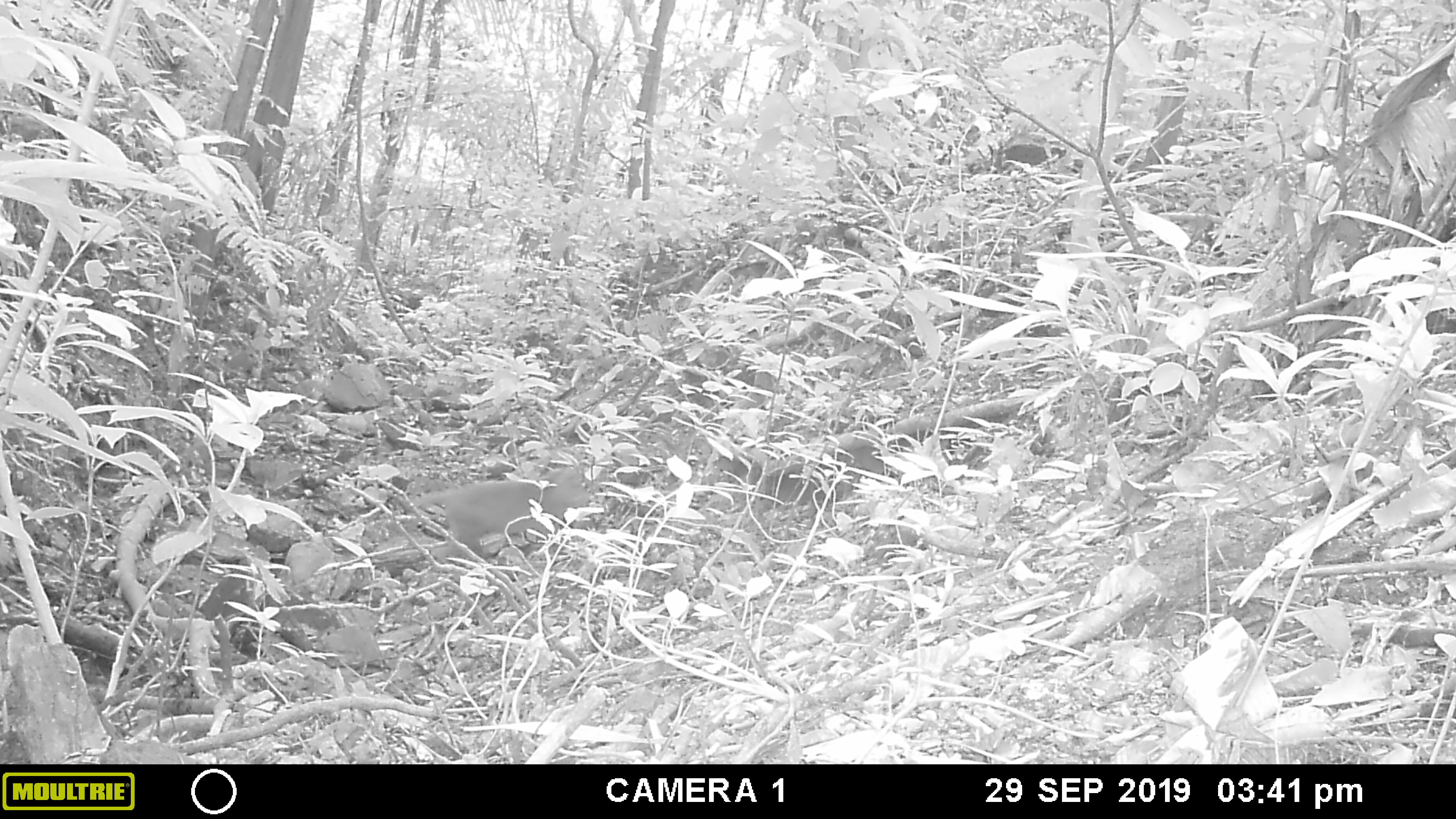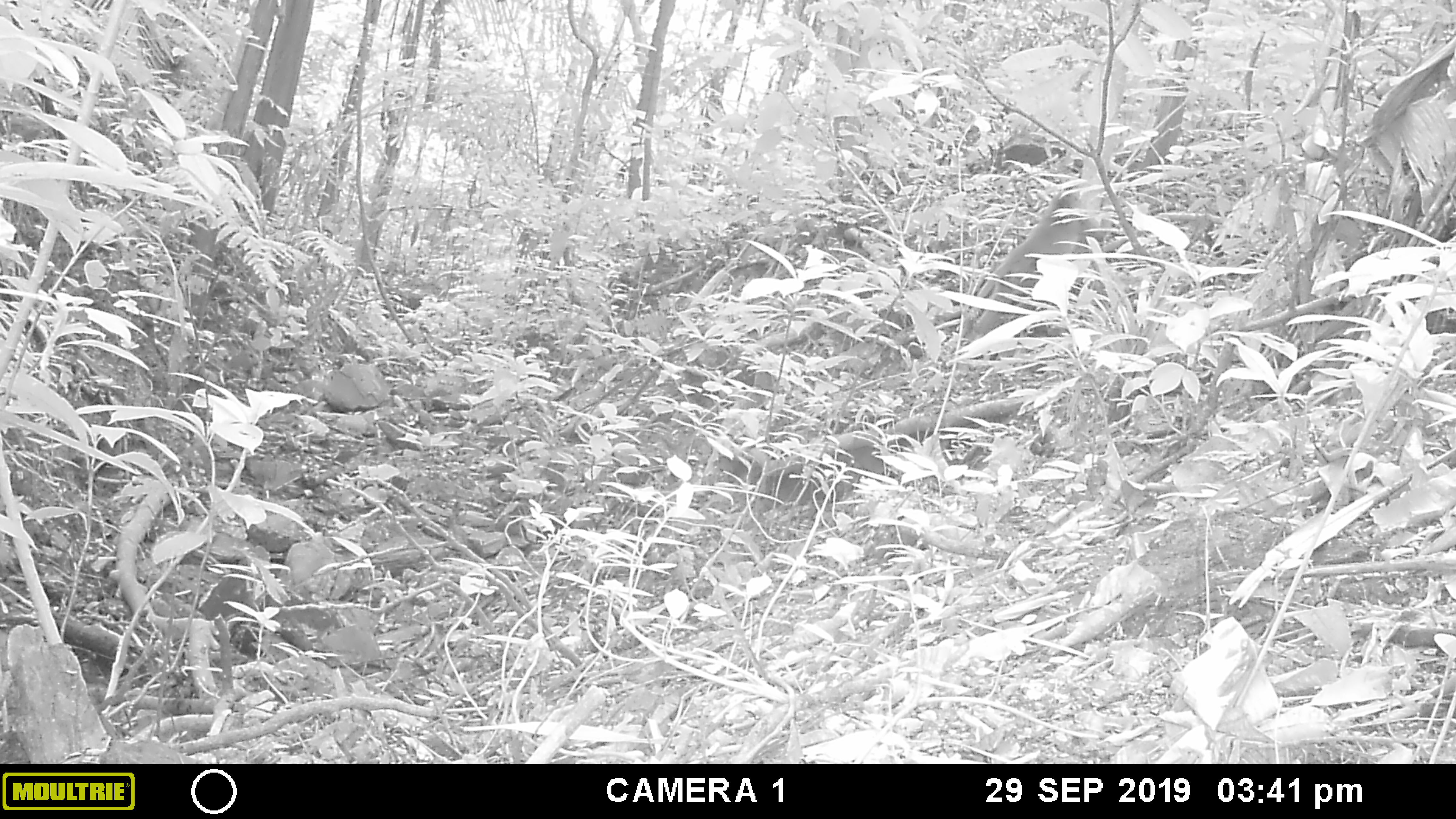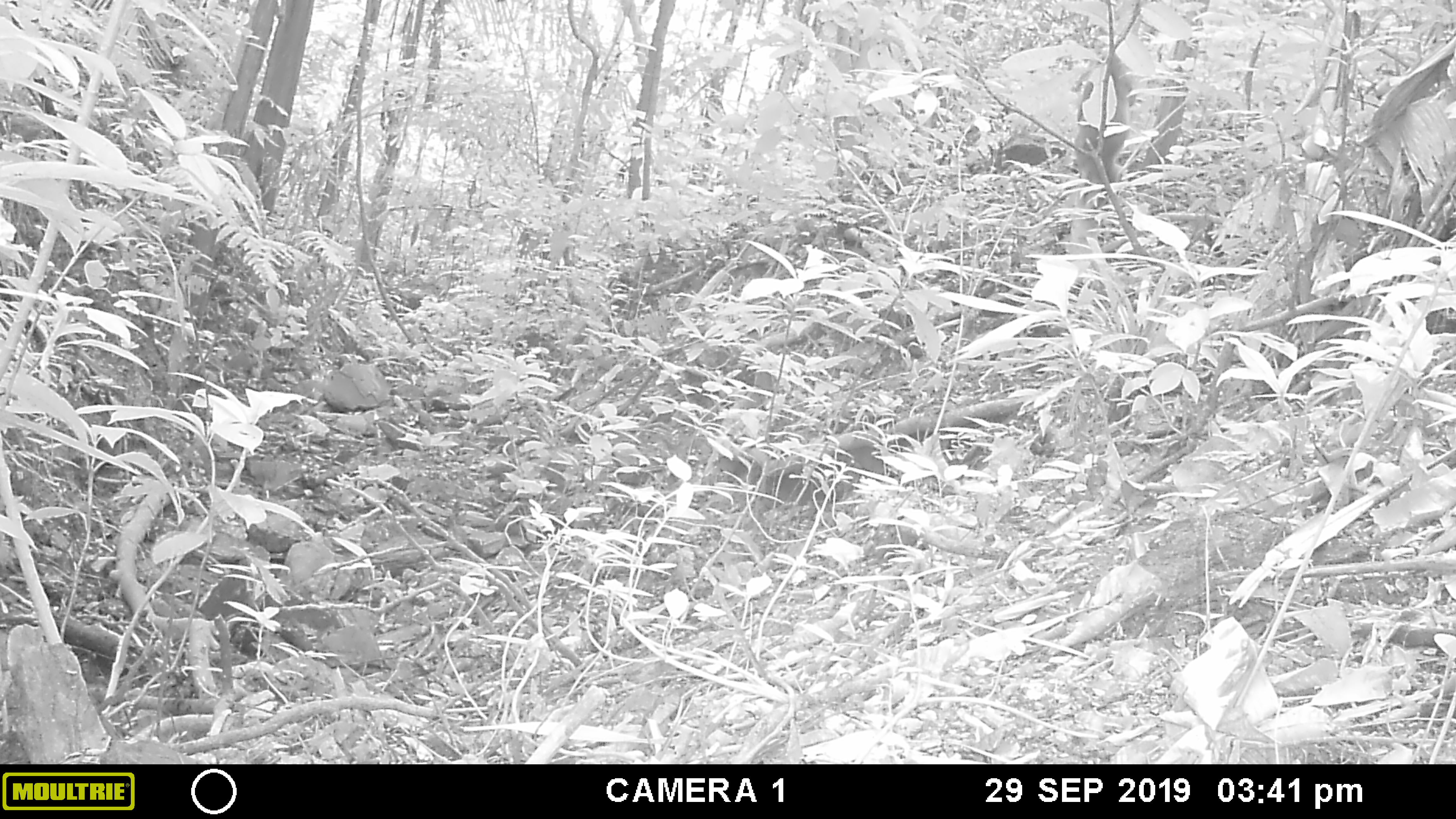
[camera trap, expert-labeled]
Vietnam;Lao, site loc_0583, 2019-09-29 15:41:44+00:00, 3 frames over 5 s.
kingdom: Animalia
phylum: Chordata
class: Mammalia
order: Primates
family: Cercopithecidae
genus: Macaca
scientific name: Macaca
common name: macaques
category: assam or rhesus macaque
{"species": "assam or rhesus macaque (macaques) (Macaca)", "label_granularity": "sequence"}